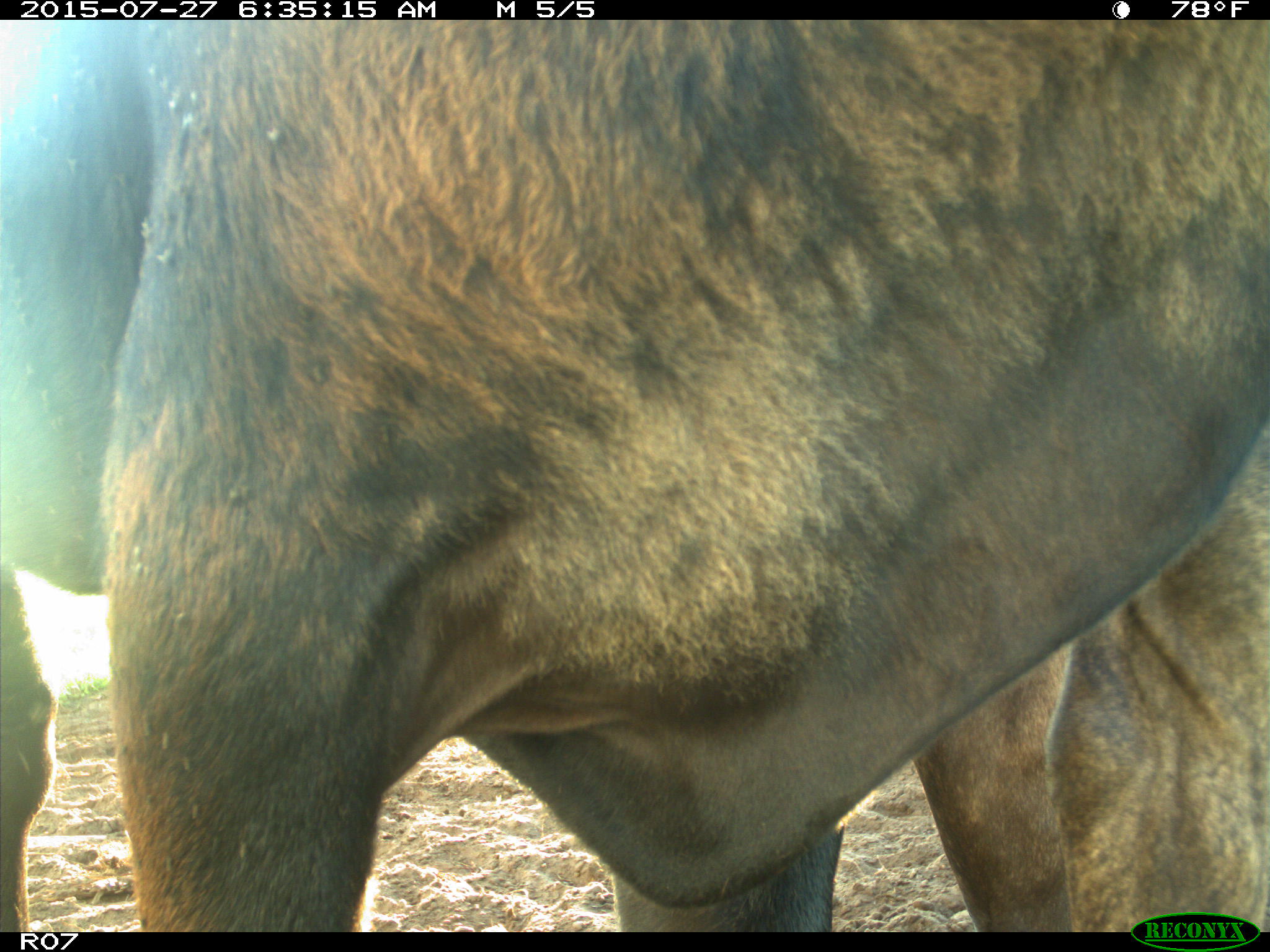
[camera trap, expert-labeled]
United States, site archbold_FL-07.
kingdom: Animalia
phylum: Chordata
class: Mammalia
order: Artiodactyla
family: Bovidae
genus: Bos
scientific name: Bos taurus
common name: domestic cow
Bos taurus (domestic cow).